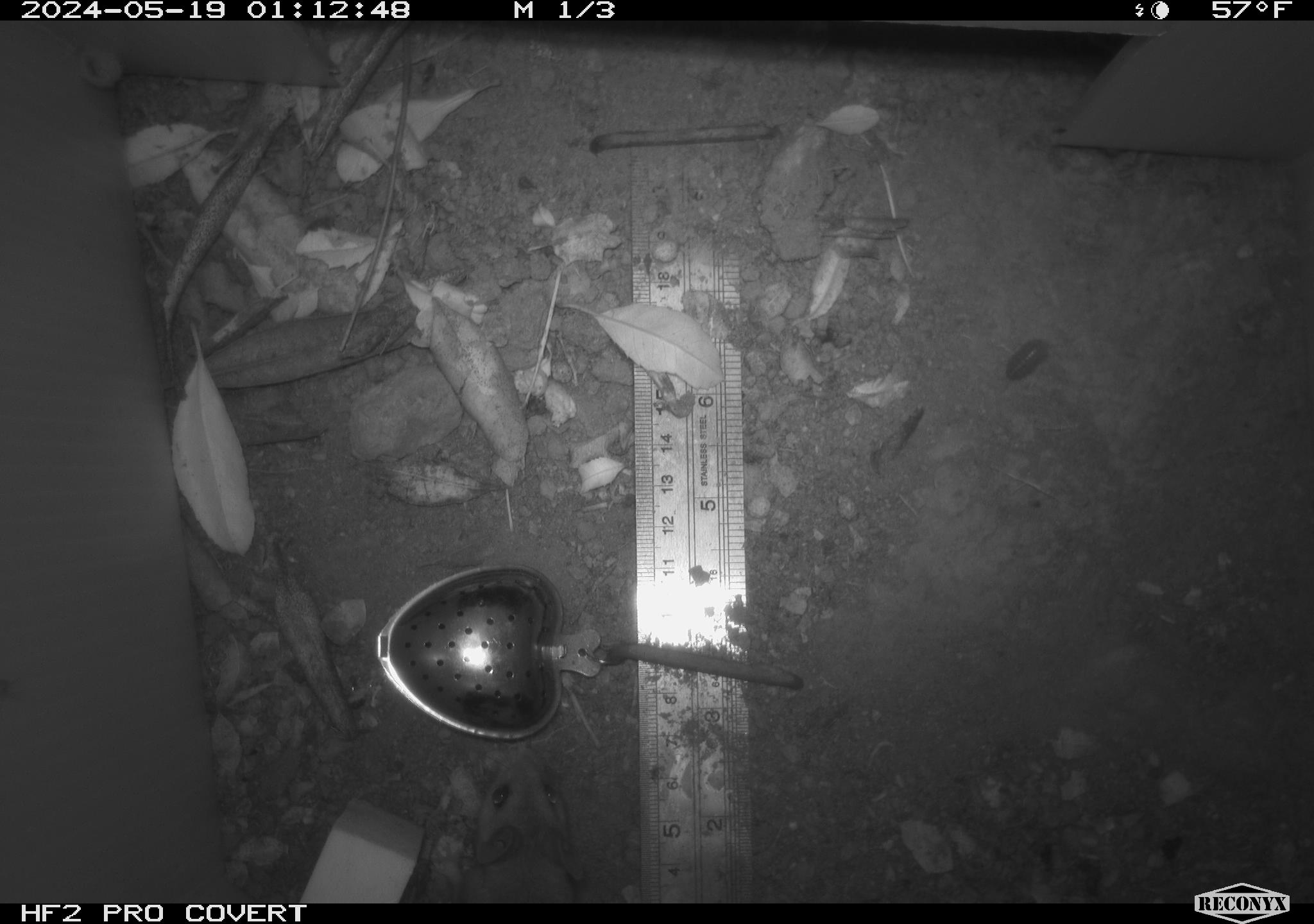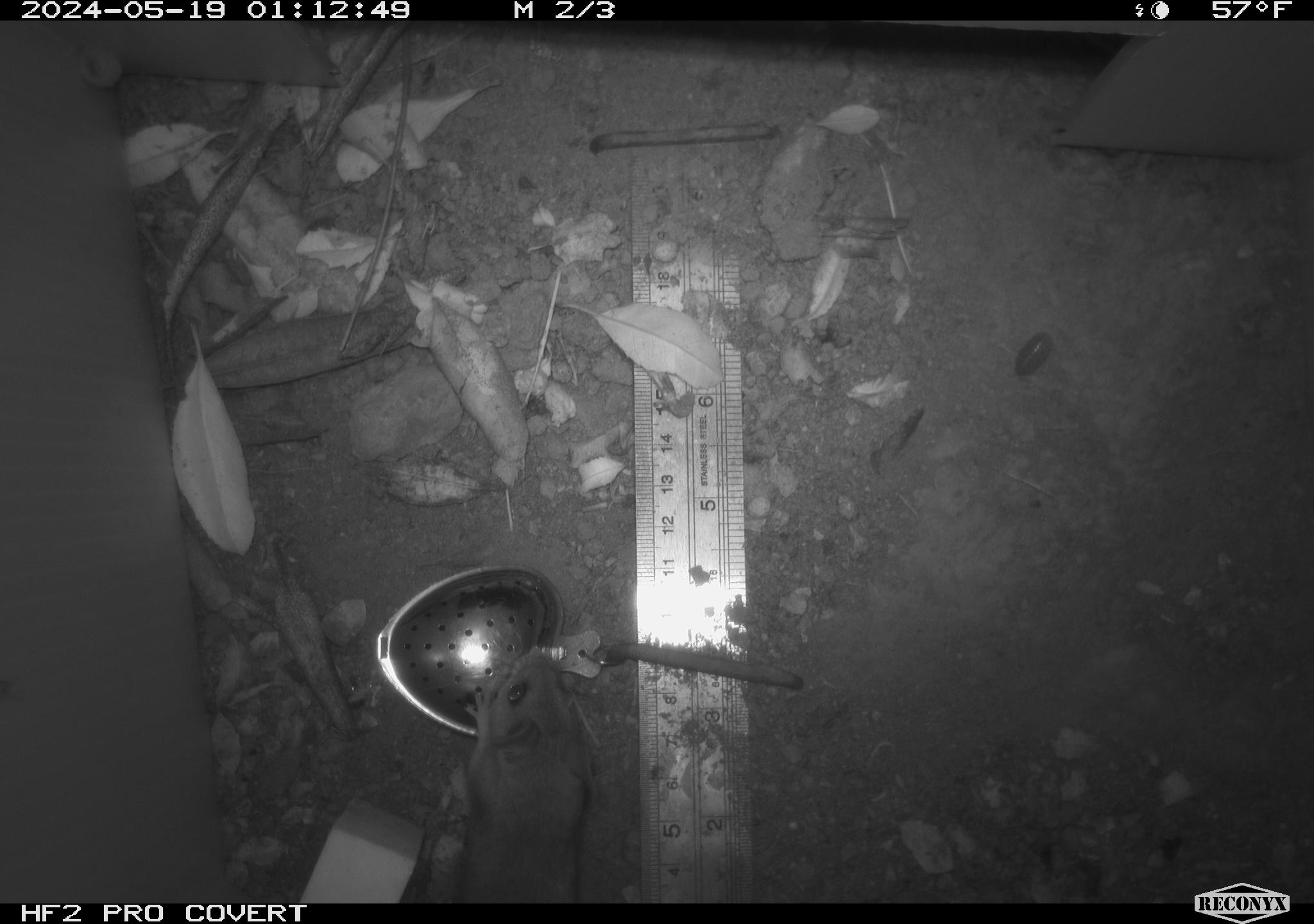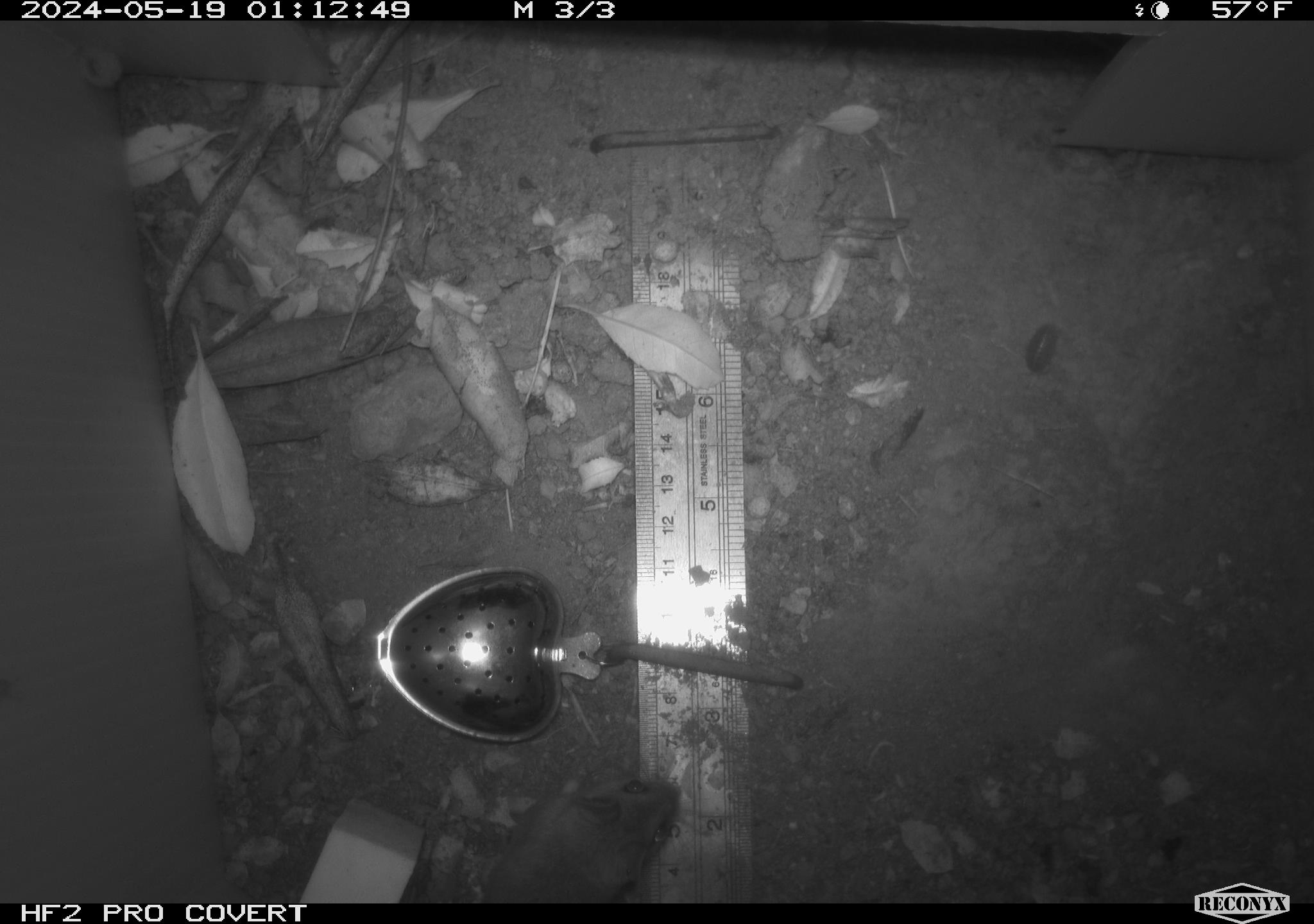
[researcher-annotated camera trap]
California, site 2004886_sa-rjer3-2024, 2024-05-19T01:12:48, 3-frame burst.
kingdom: Animalia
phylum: Chordata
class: Mammalia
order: Rodentia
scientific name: Rodentia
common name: mouse species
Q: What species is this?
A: Mouse species (Rodentia).